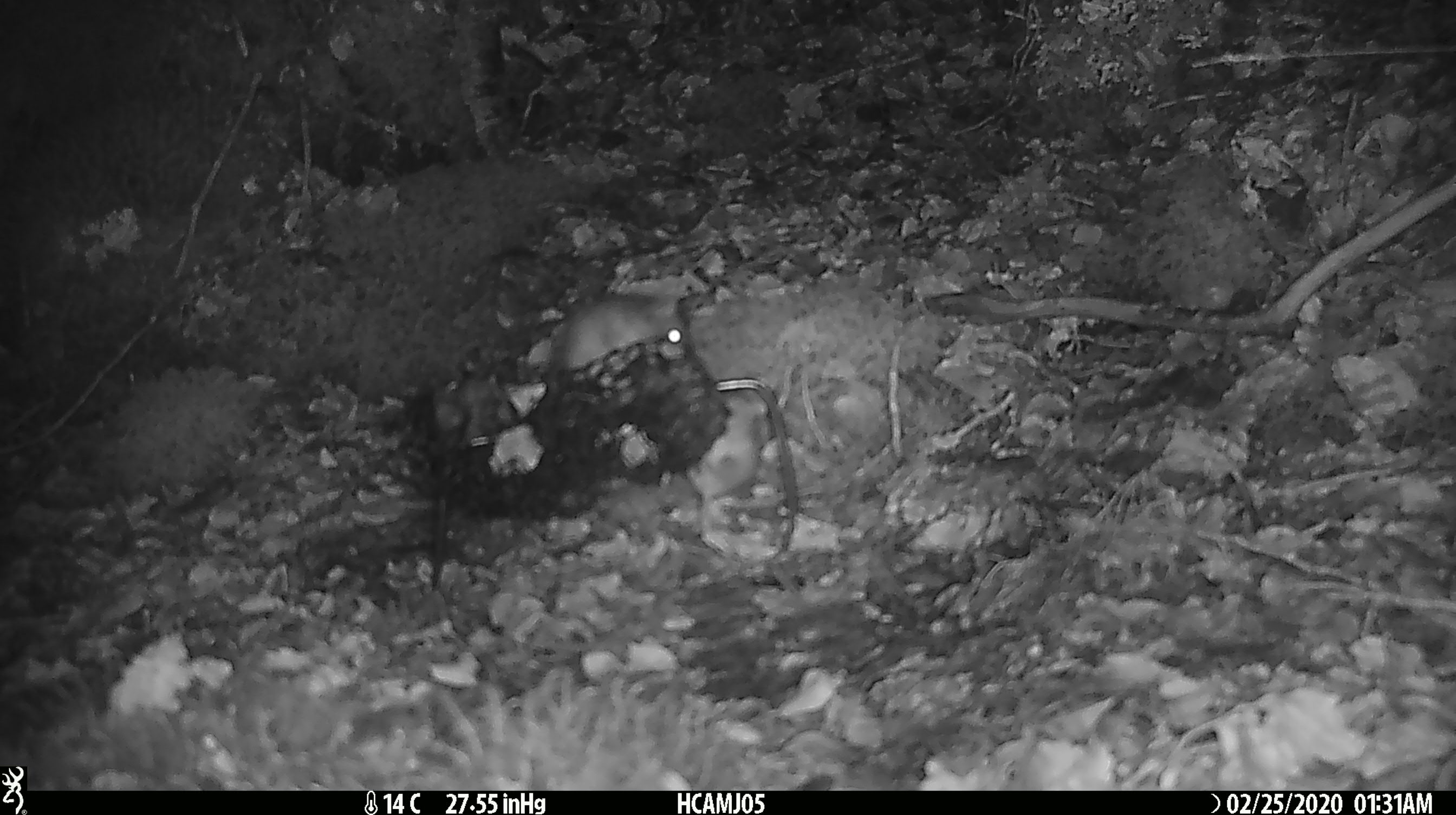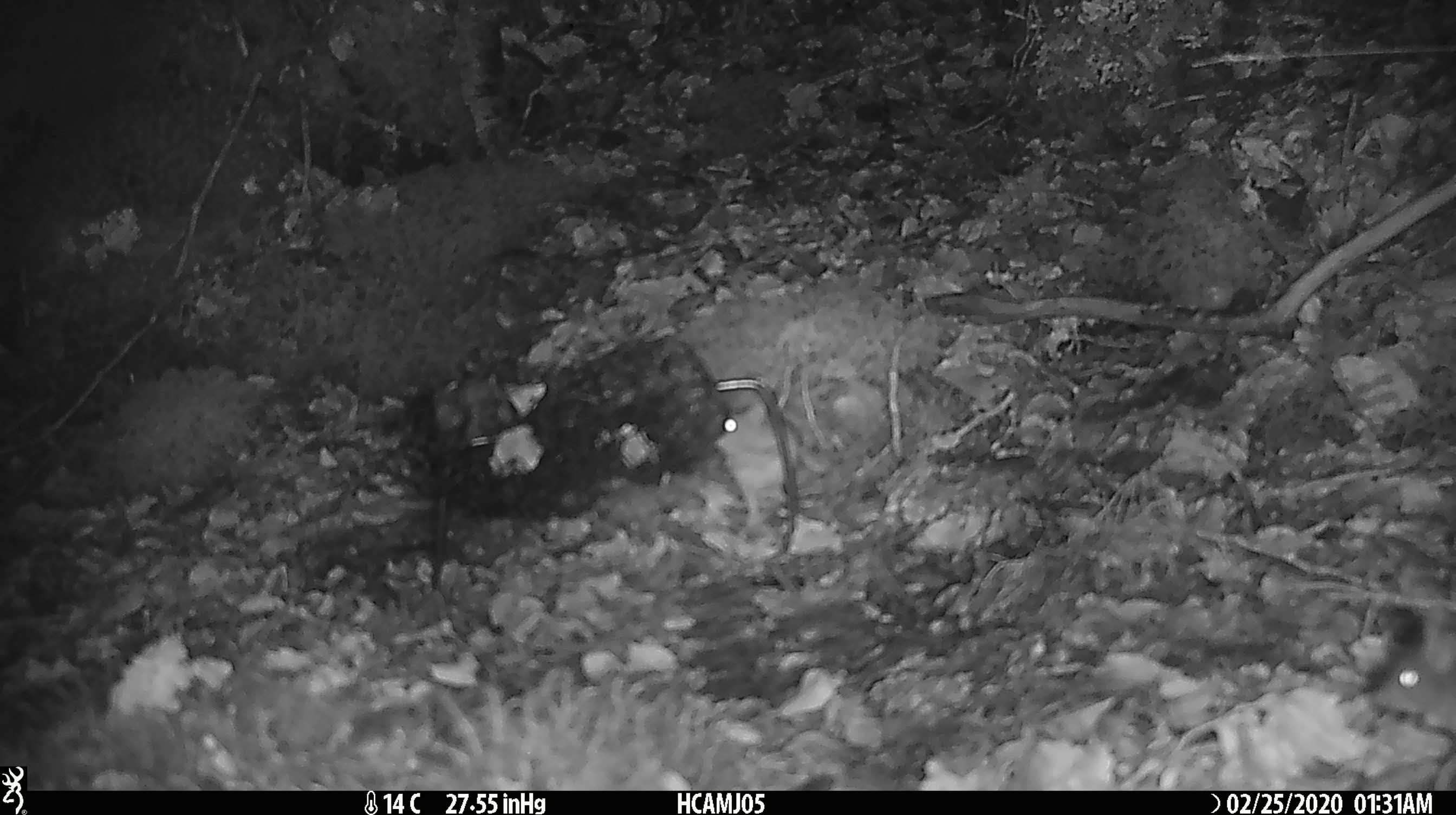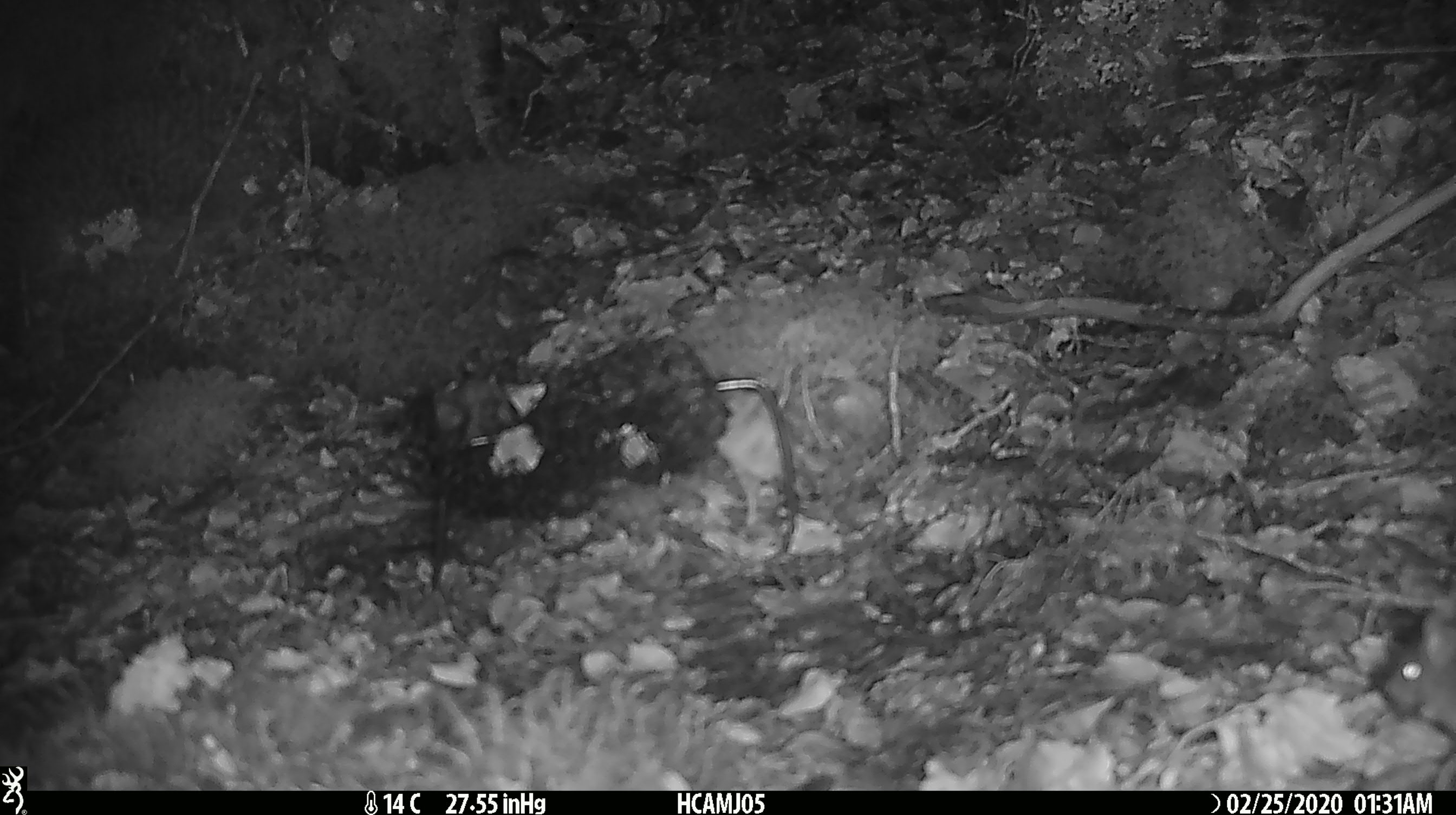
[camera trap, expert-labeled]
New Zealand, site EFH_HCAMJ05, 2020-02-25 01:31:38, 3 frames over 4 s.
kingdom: Animalia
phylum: Chordata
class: Mammalia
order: Rodentia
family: Muridae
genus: Mus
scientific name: Mus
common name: mouse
Mouse (Mus).